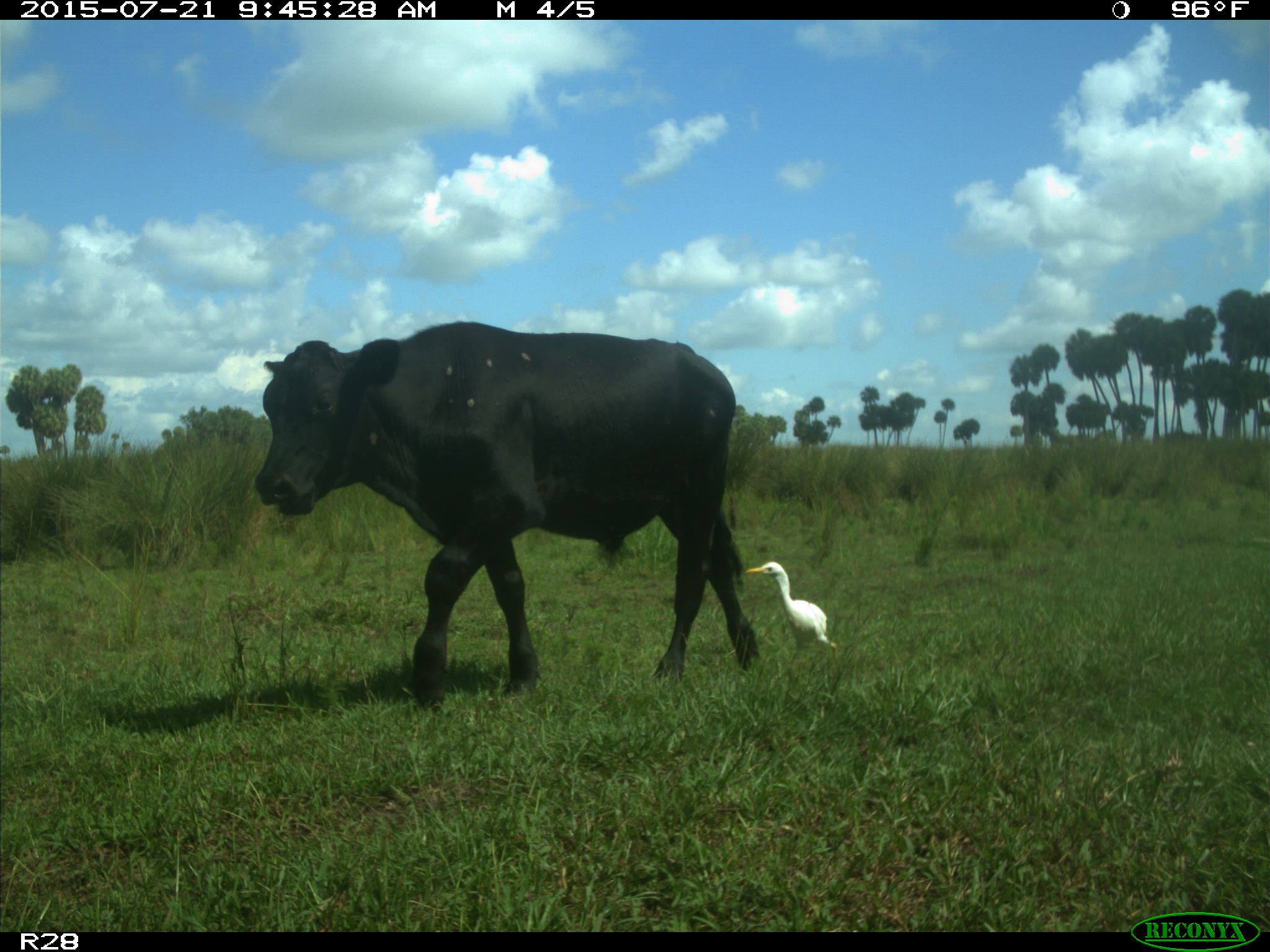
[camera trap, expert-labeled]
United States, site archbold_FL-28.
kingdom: Animalia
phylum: Chordata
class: Mammalia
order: Artiodactyla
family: Bovidae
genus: Bos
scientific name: Bos taurus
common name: domestic cow